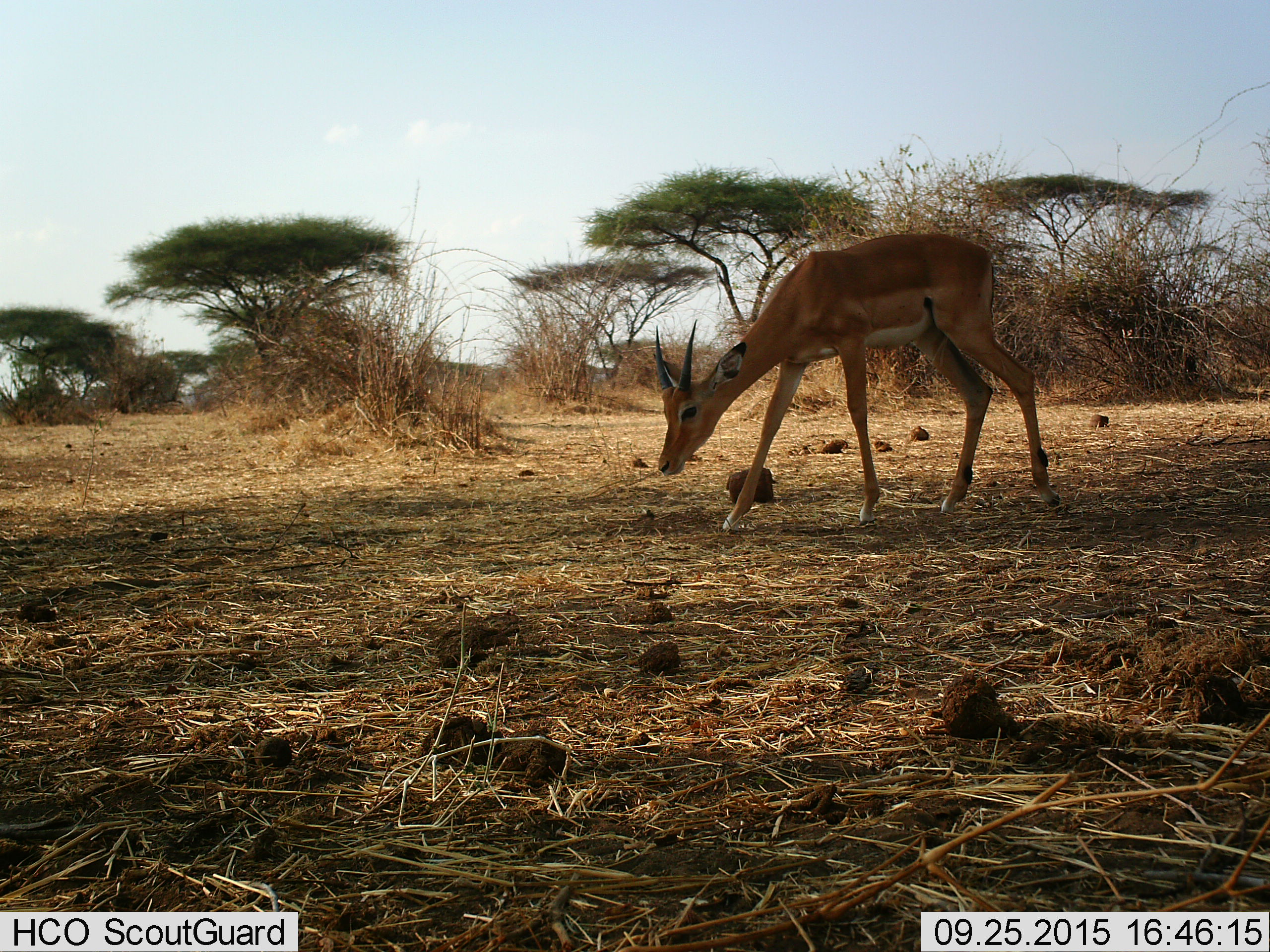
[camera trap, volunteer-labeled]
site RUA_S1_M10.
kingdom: Animalia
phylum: Chordata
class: Mammalia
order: Artiodactyla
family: Bovidae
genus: Aepyceros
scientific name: Aepyceros melampus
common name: impala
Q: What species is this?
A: Impala (Aepyceros melampus).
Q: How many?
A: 1.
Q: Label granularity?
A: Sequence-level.